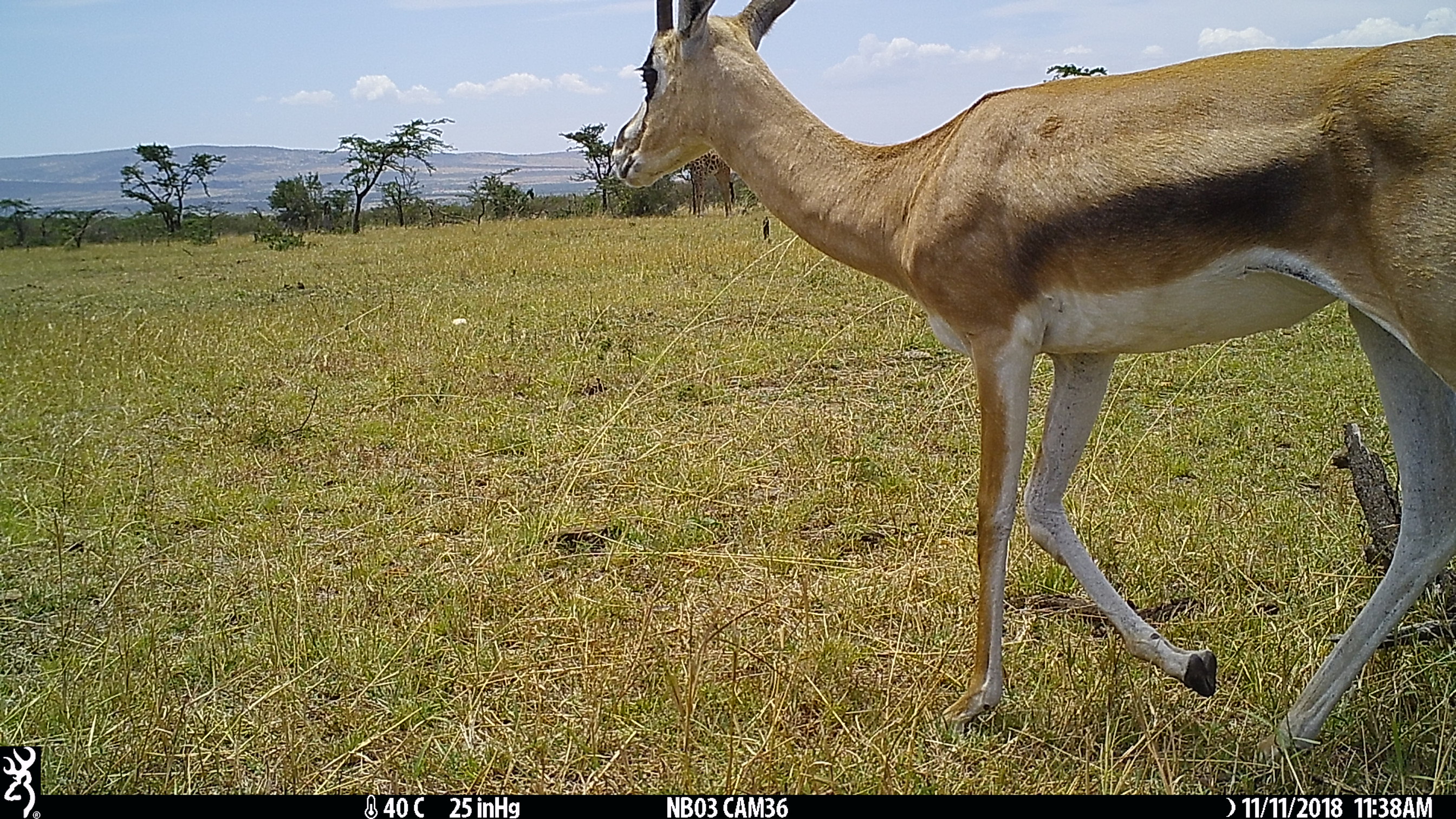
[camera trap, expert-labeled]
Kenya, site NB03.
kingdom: Animalia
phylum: Chordata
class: Mammalia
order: Artiodactyla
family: Bovidae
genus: Nanger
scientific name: Nanger granti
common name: grant's gazelle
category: gazelle grants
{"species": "gazelle grants (grant's gazelle) (Nanger granti)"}